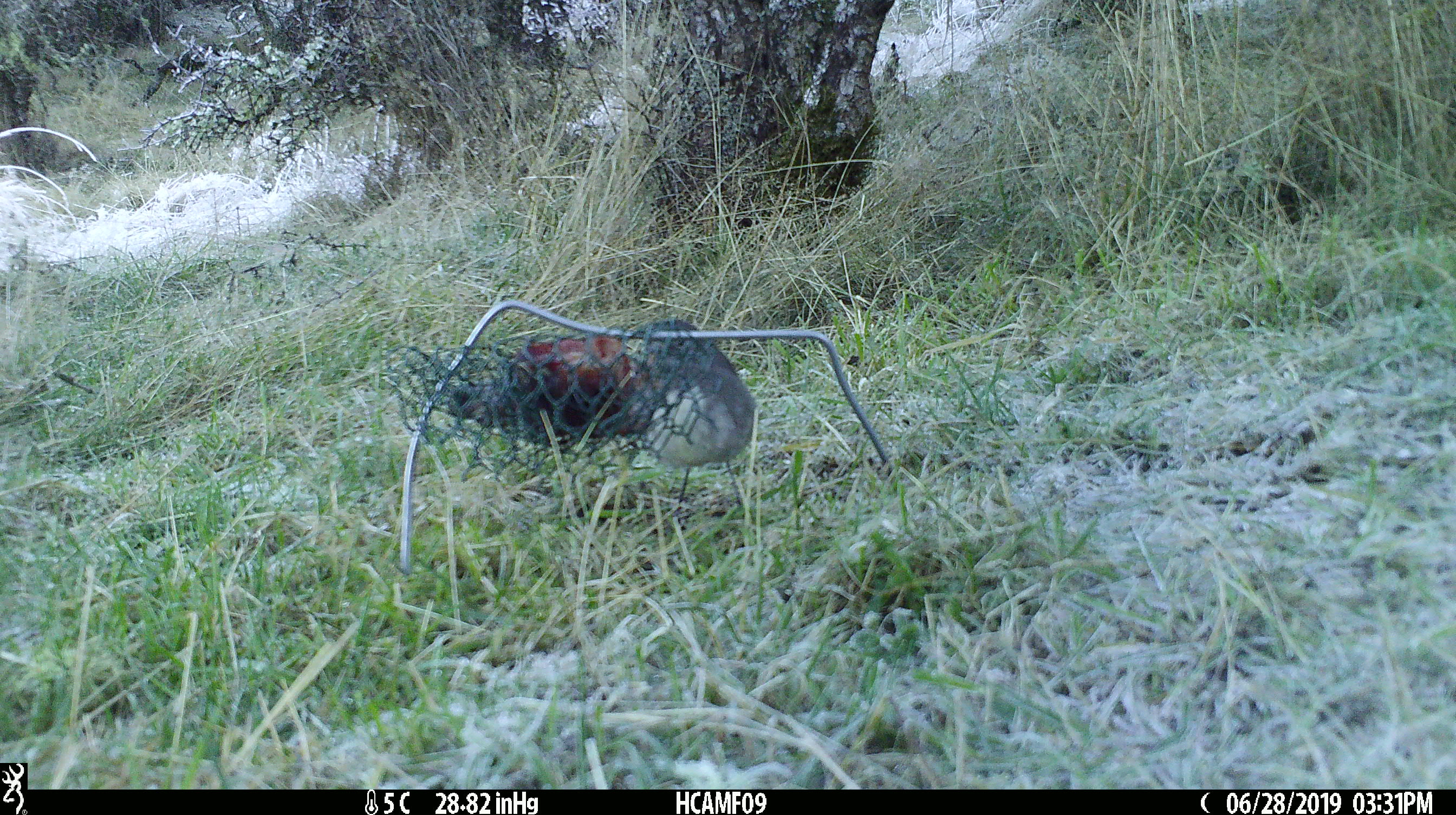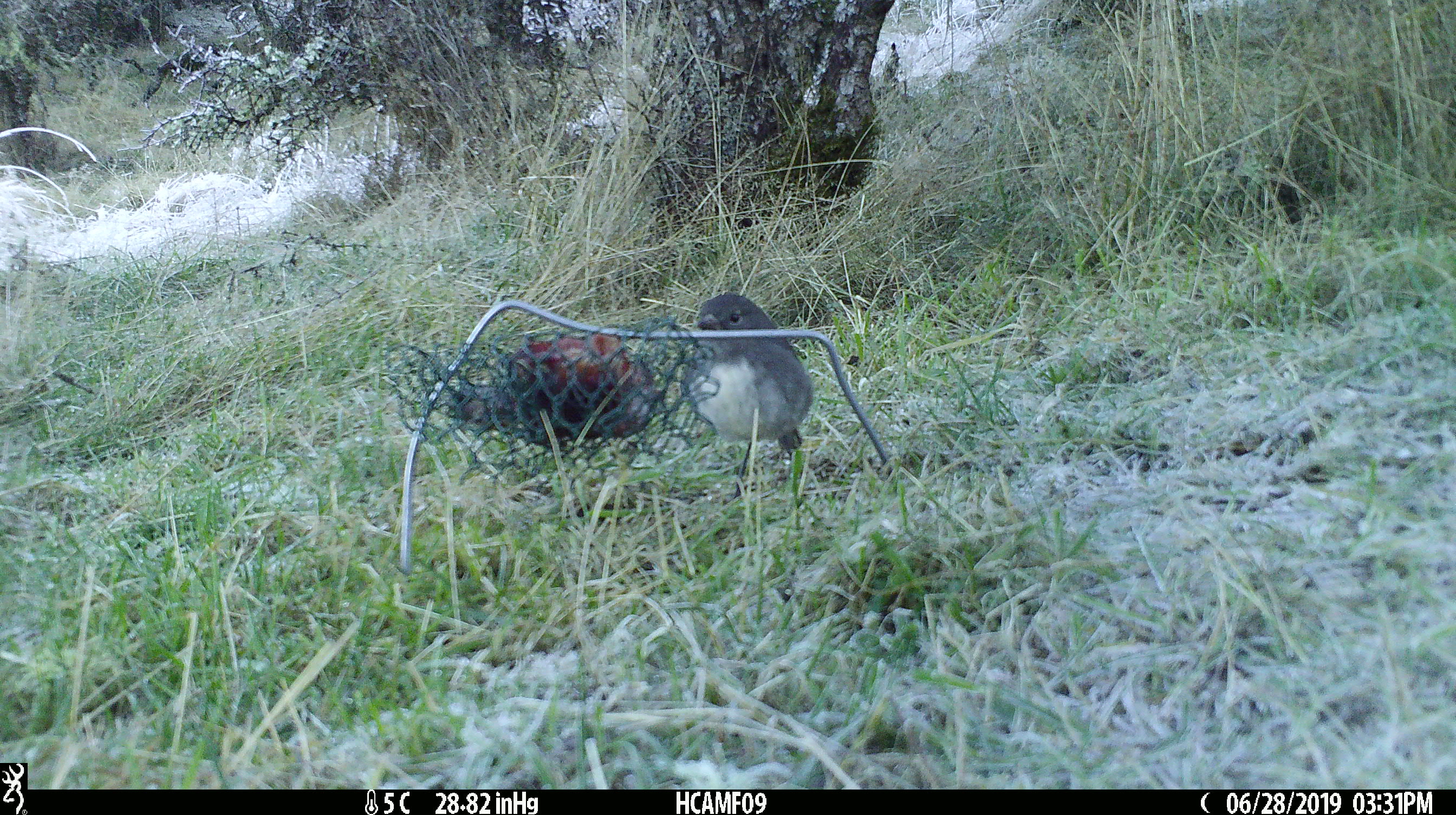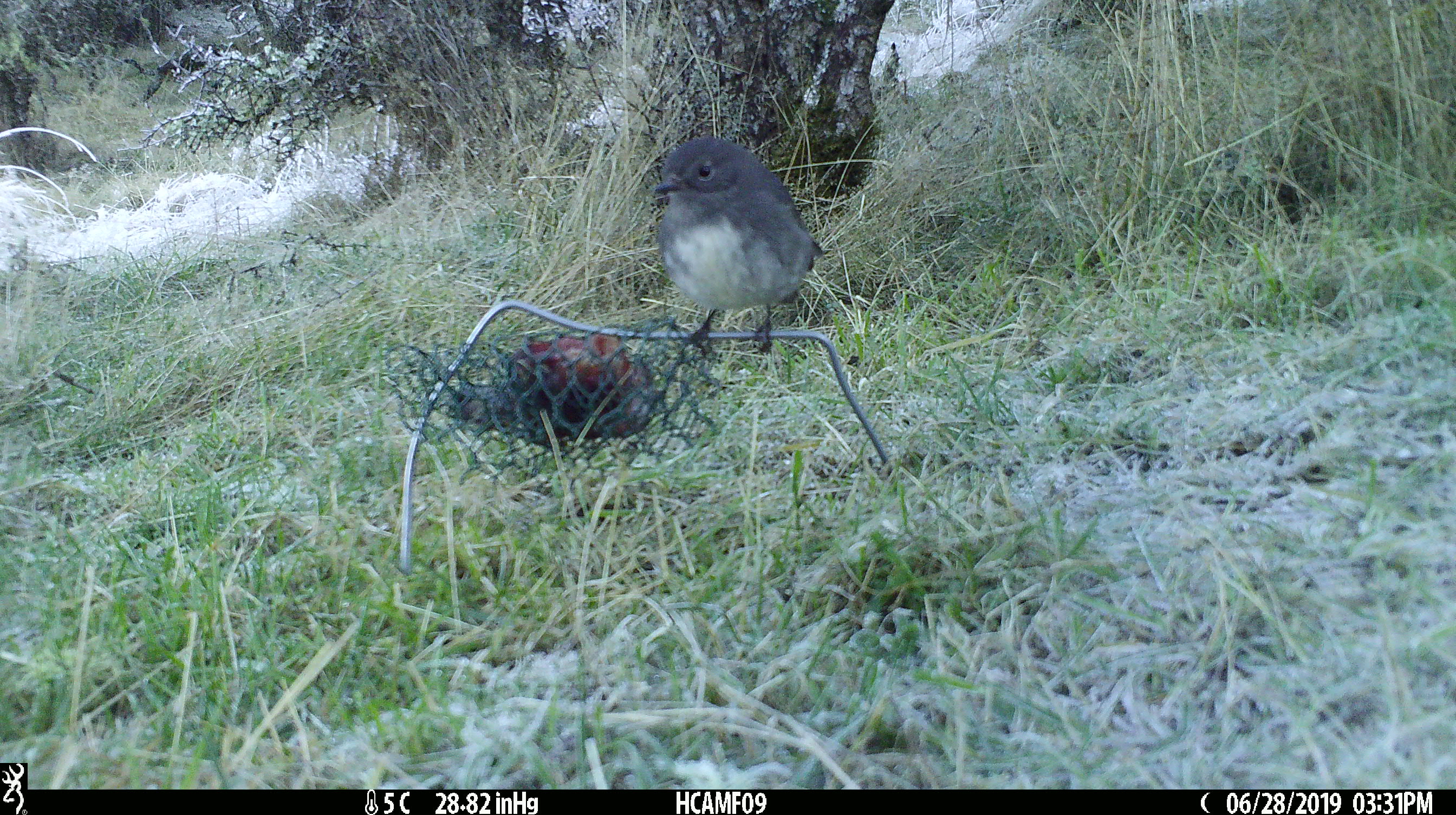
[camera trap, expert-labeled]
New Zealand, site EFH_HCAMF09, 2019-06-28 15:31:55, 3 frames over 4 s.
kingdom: Animalia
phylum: Chordata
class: Aves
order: Passeriformes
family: Petroicidae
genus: Petroica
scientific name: Petroica australis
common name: new zealand robin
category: robin